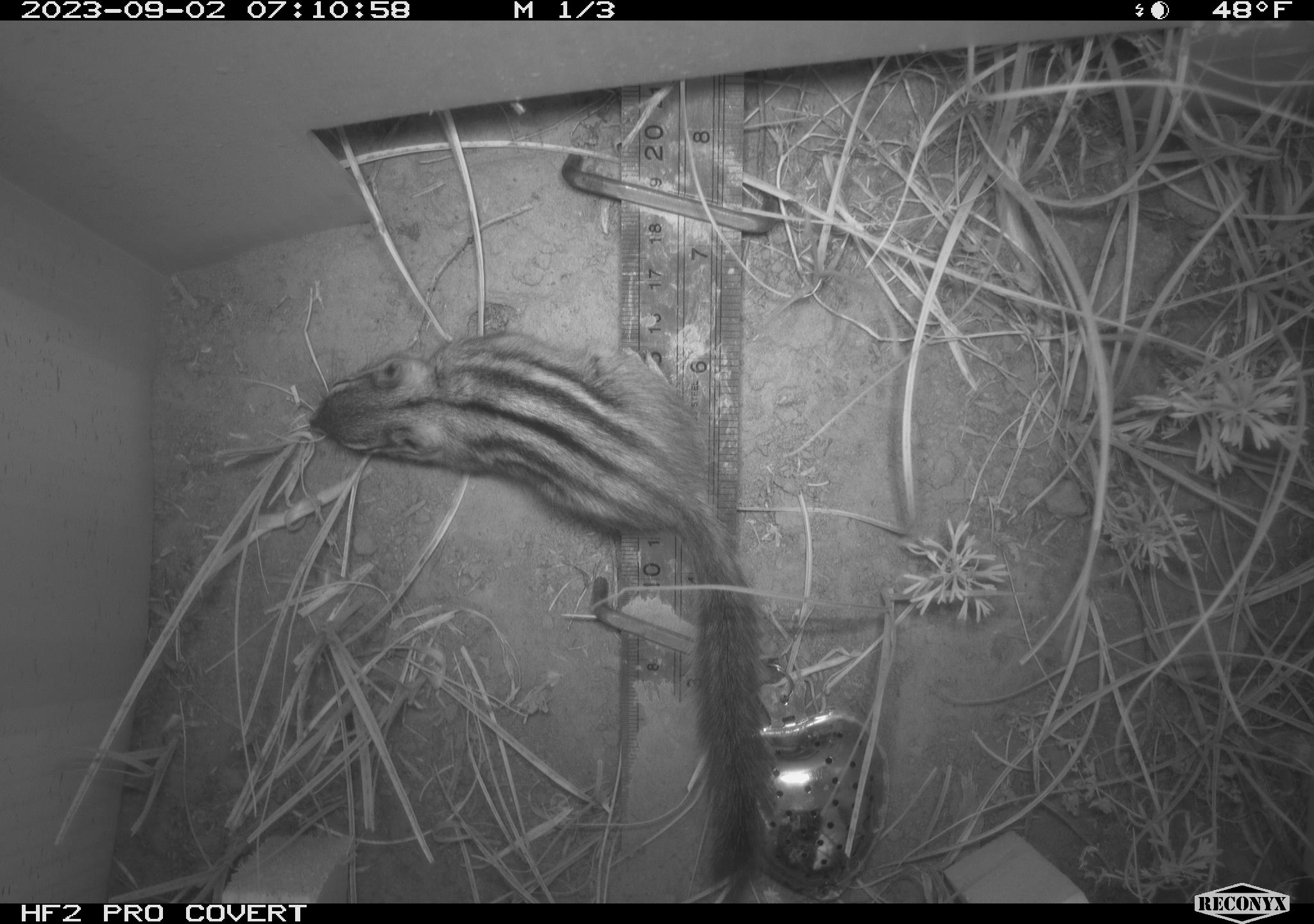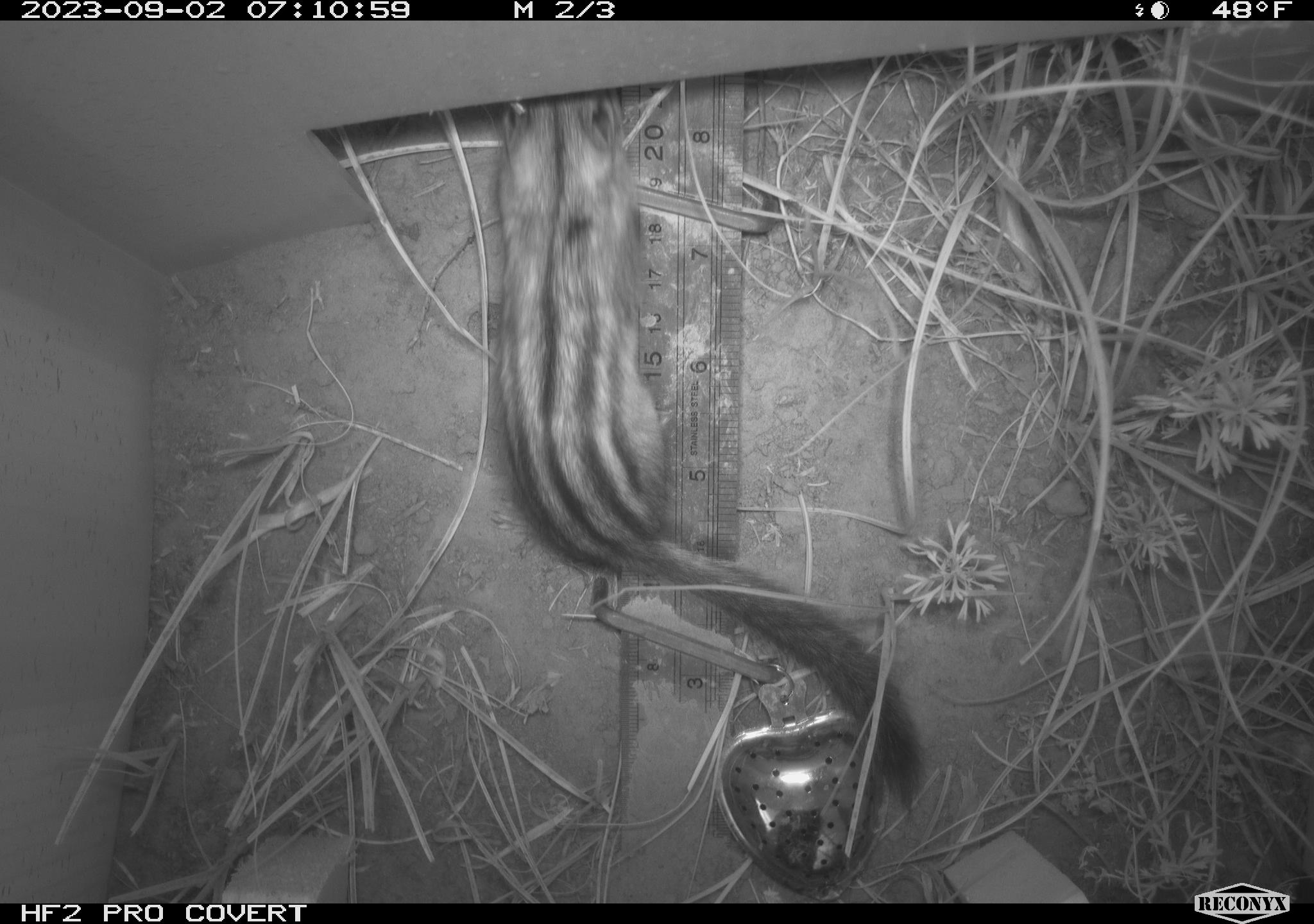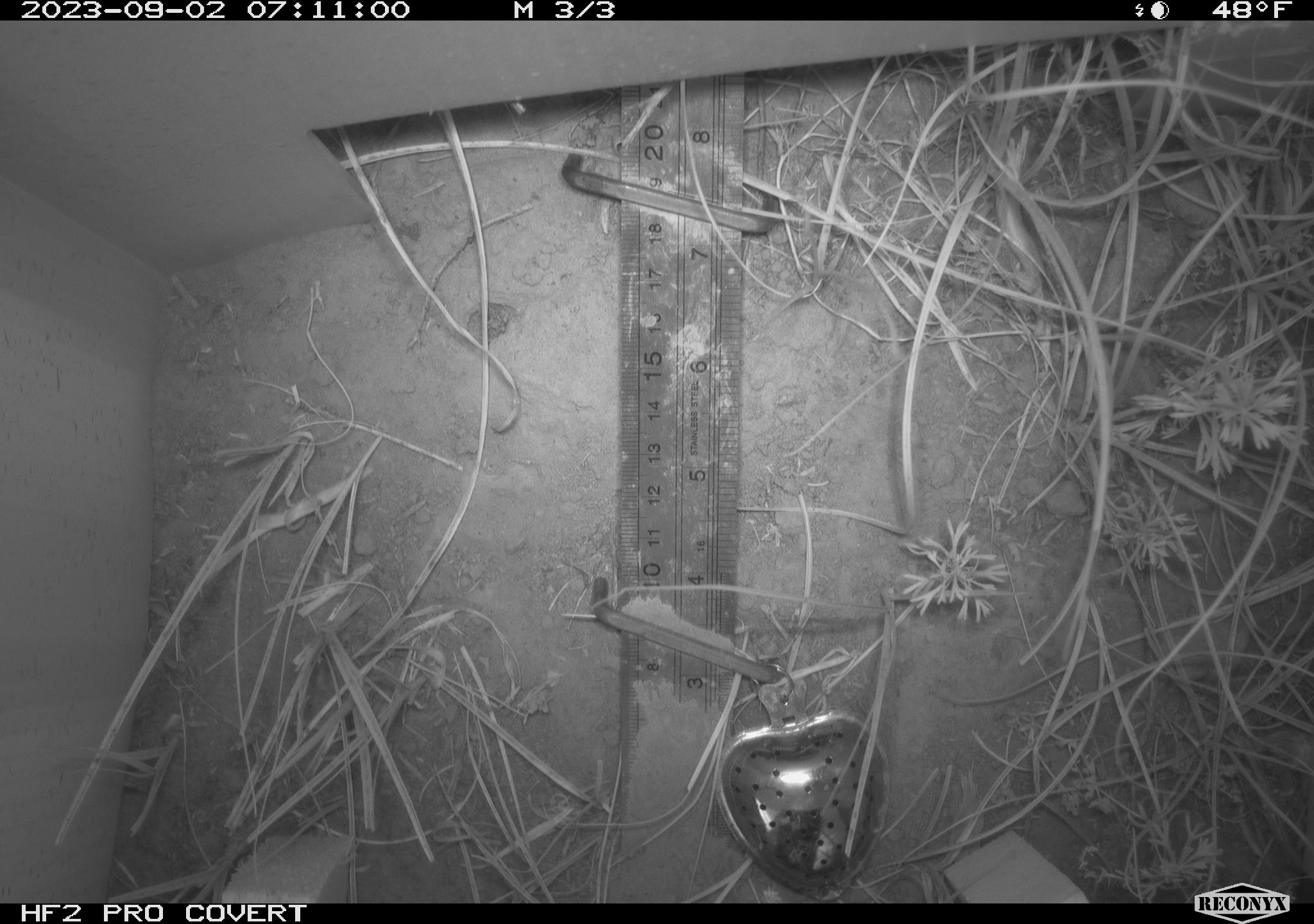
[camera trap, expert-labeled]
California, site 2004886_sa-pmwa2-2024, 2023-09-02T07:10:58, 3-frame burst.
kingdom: Animalia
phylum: Chordata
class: Mammalia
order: Rodentia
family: Sciuridae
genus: Neotamias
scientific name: Neotamias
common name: western chipmunks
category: neotamias species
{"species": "neotamias species (western chipmunks) (Neotamias)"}